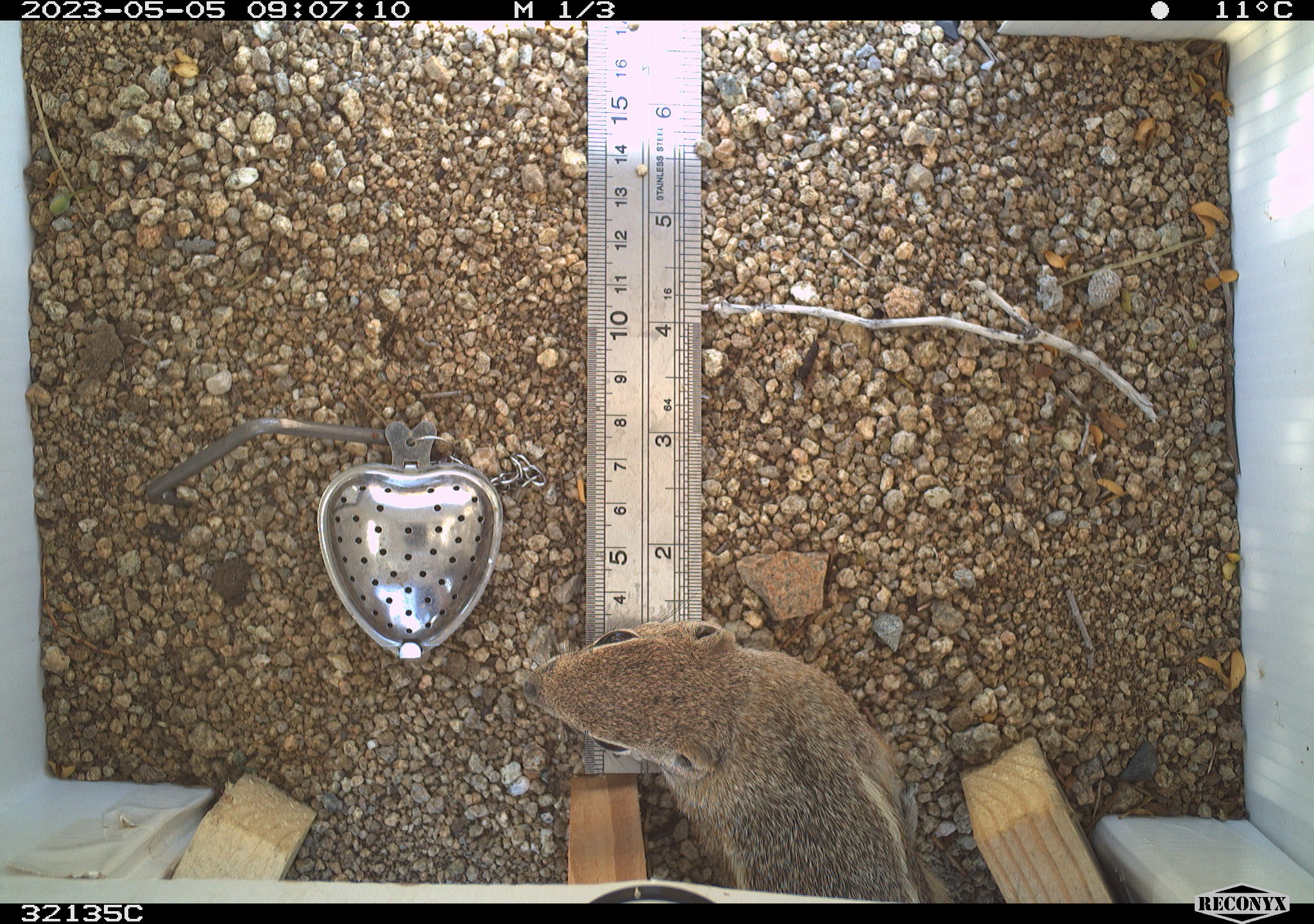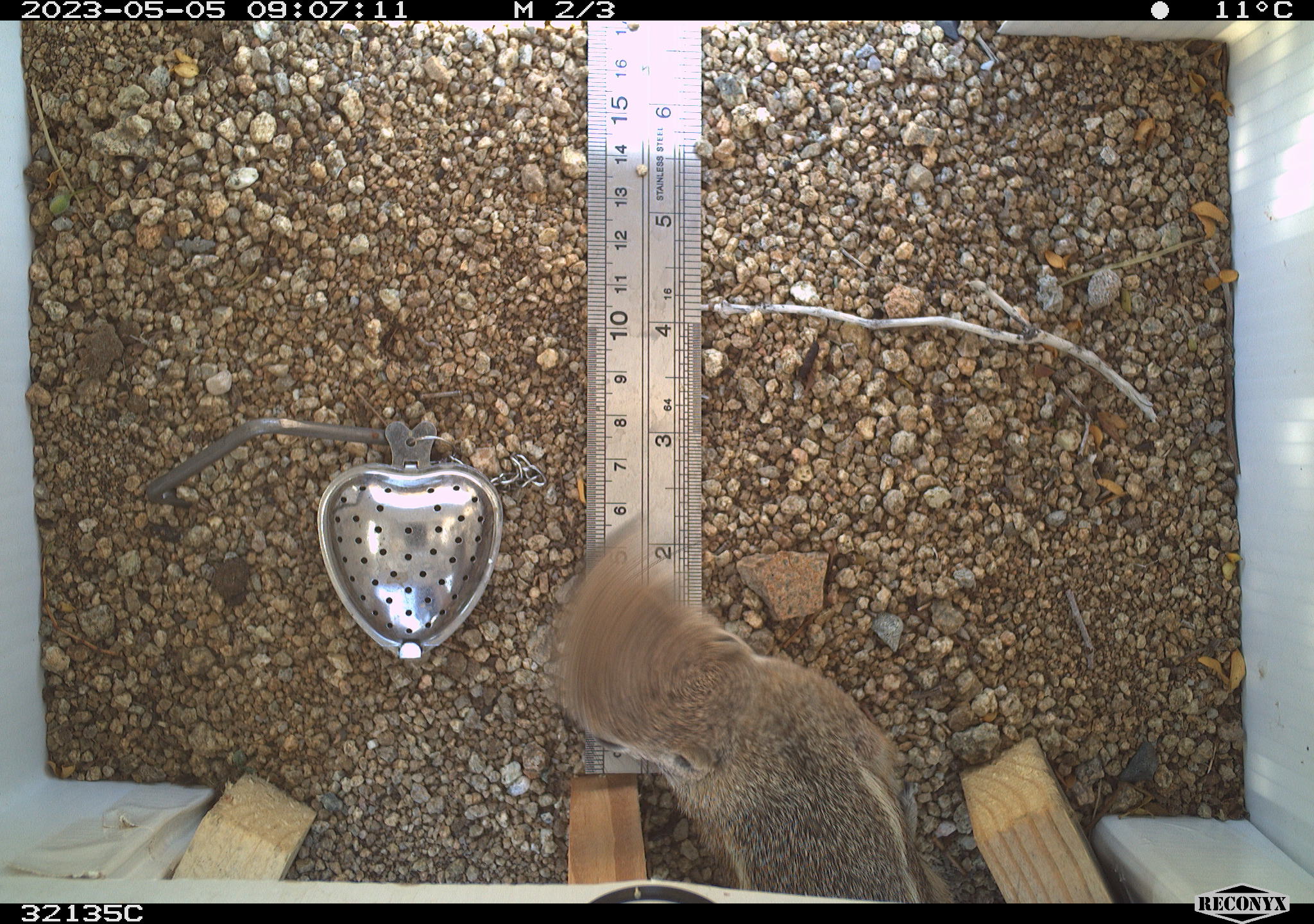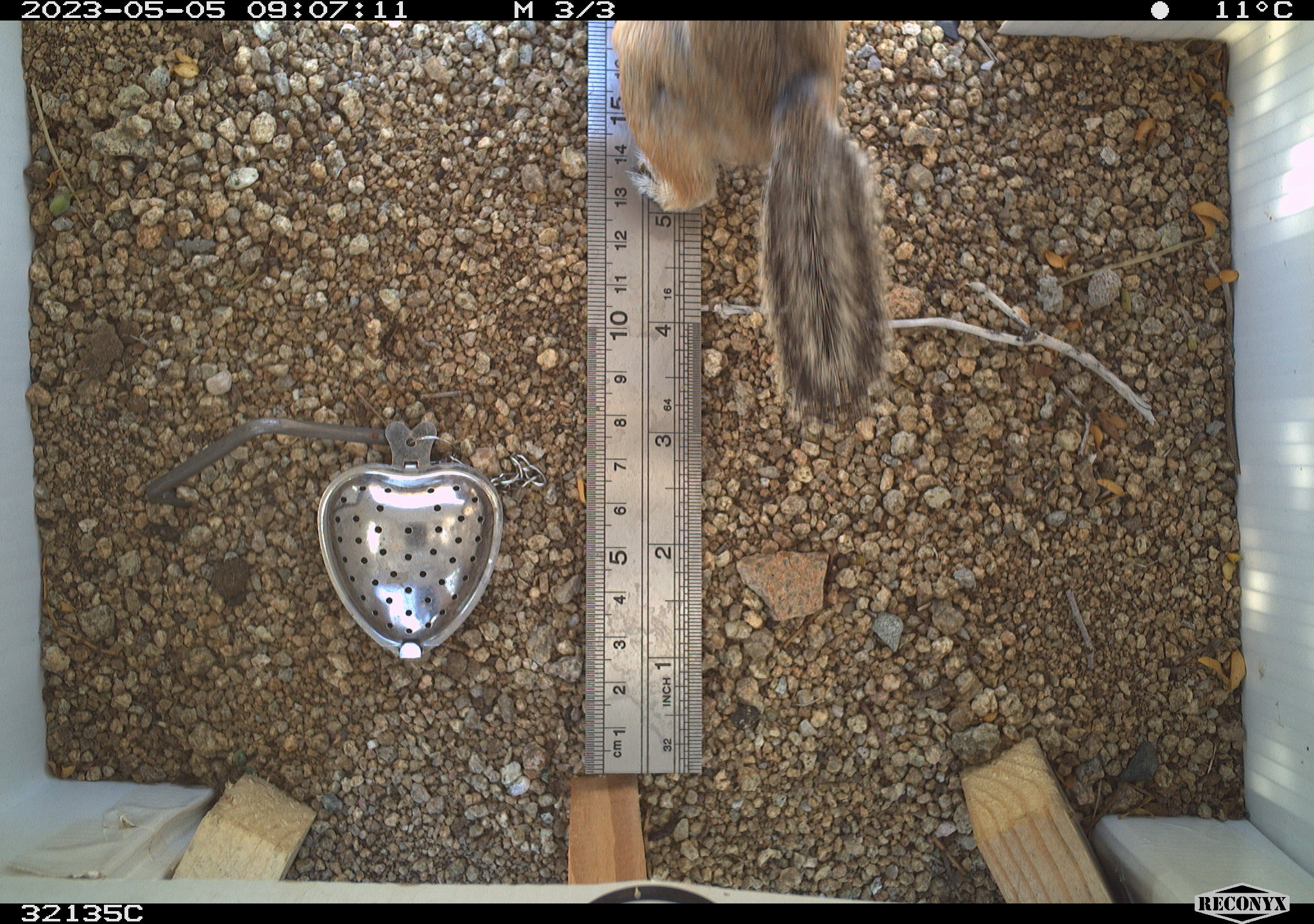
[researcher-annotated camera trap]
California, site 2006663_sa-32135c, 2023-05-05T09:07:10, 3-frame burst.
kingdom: Animalia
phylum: Chordata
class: Mammalia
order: Rodentia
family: Sciuridae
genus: Ammospermophilus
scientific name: Ammospermophilus leucurus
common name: white-tailed antelope squirrel